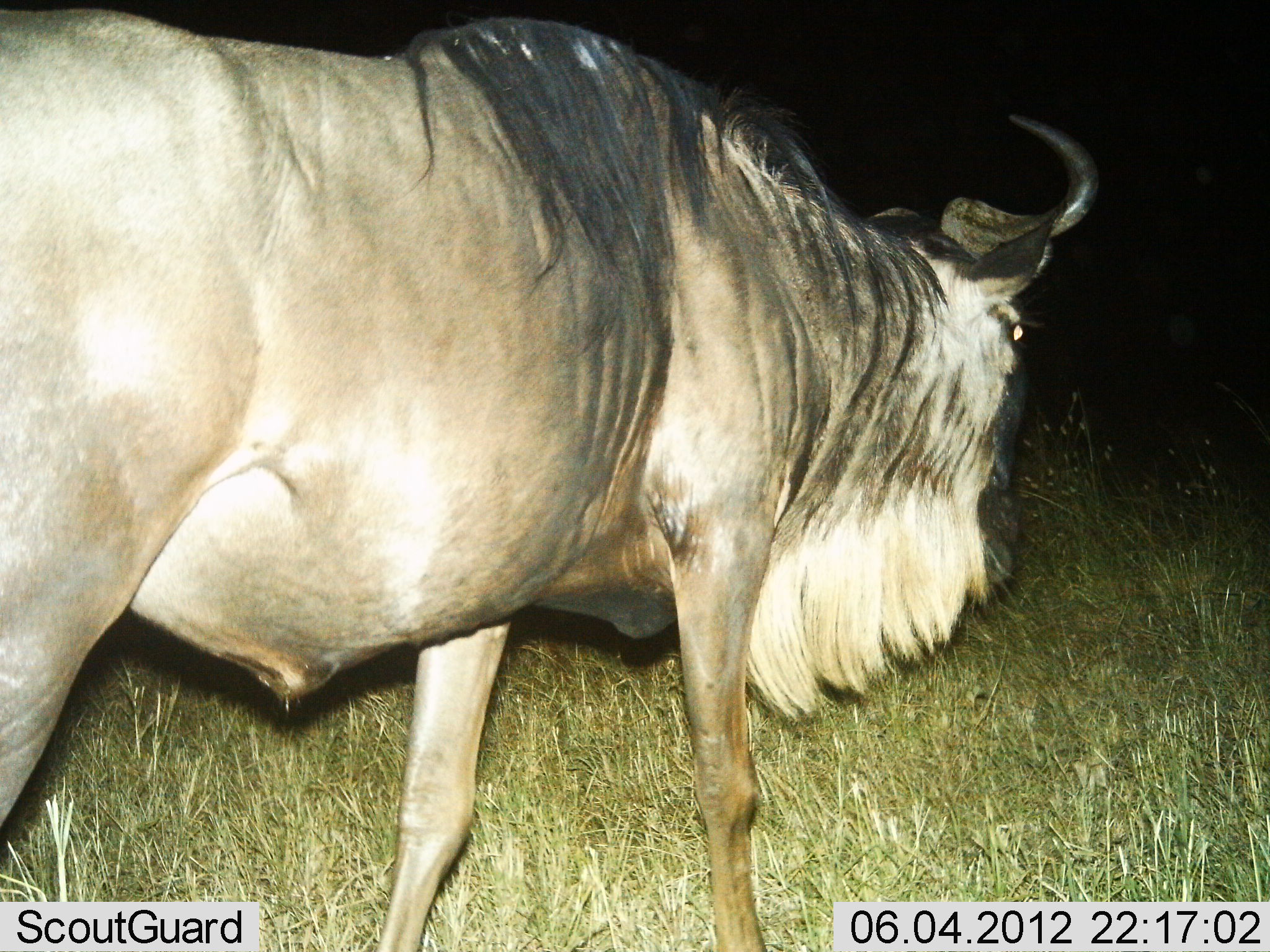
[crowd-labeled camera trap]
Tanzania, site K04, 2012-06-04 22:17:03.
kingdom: Animalia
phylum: Chordata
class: Mammalia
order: Artiodactyla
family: Bovidae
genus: Connochaetes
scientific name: Connochaetes taurinus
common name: blue wildebeest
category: wildebeest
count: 1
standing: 40%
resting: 0%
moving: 70%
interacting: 0%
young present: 0%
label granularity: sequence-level